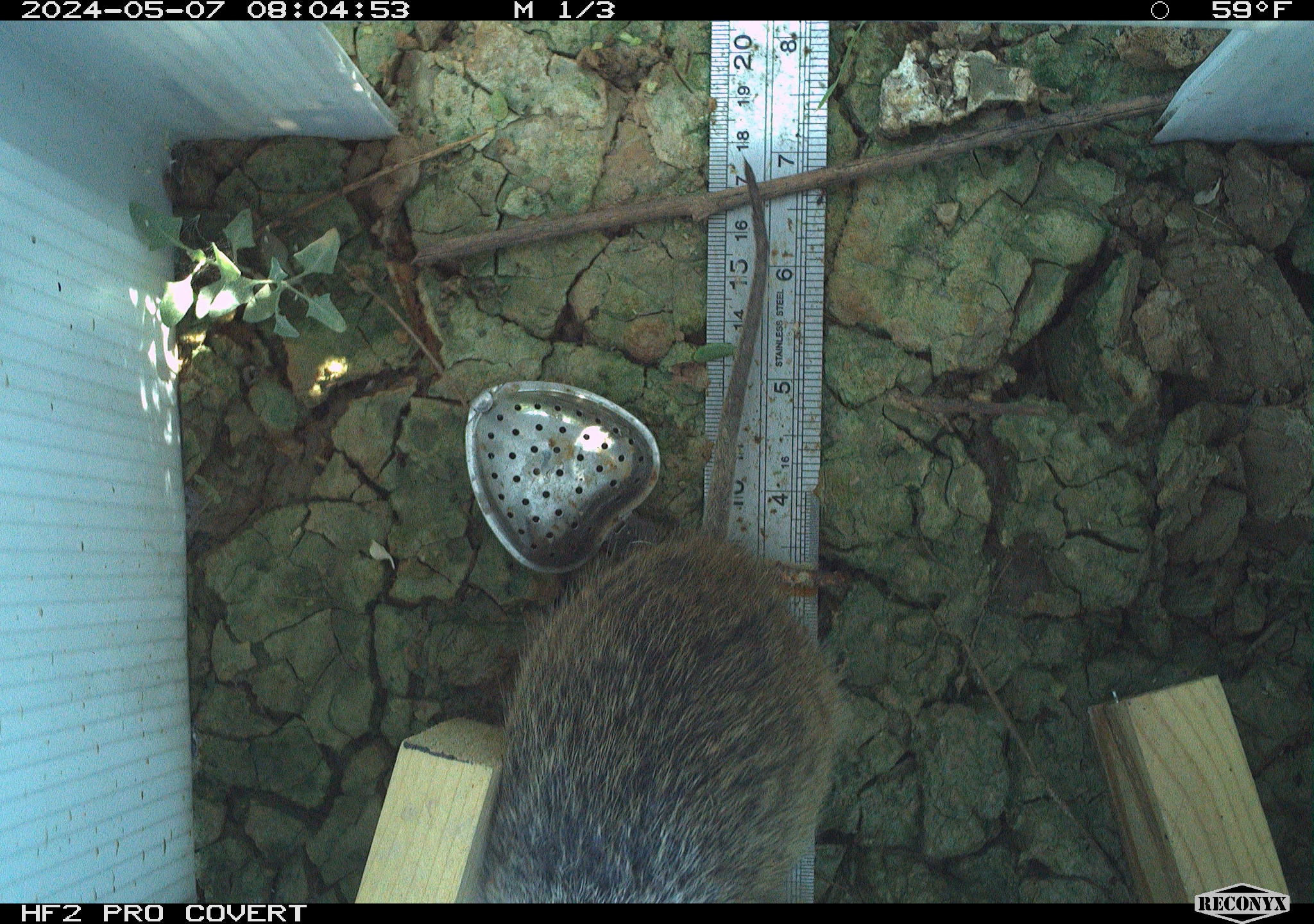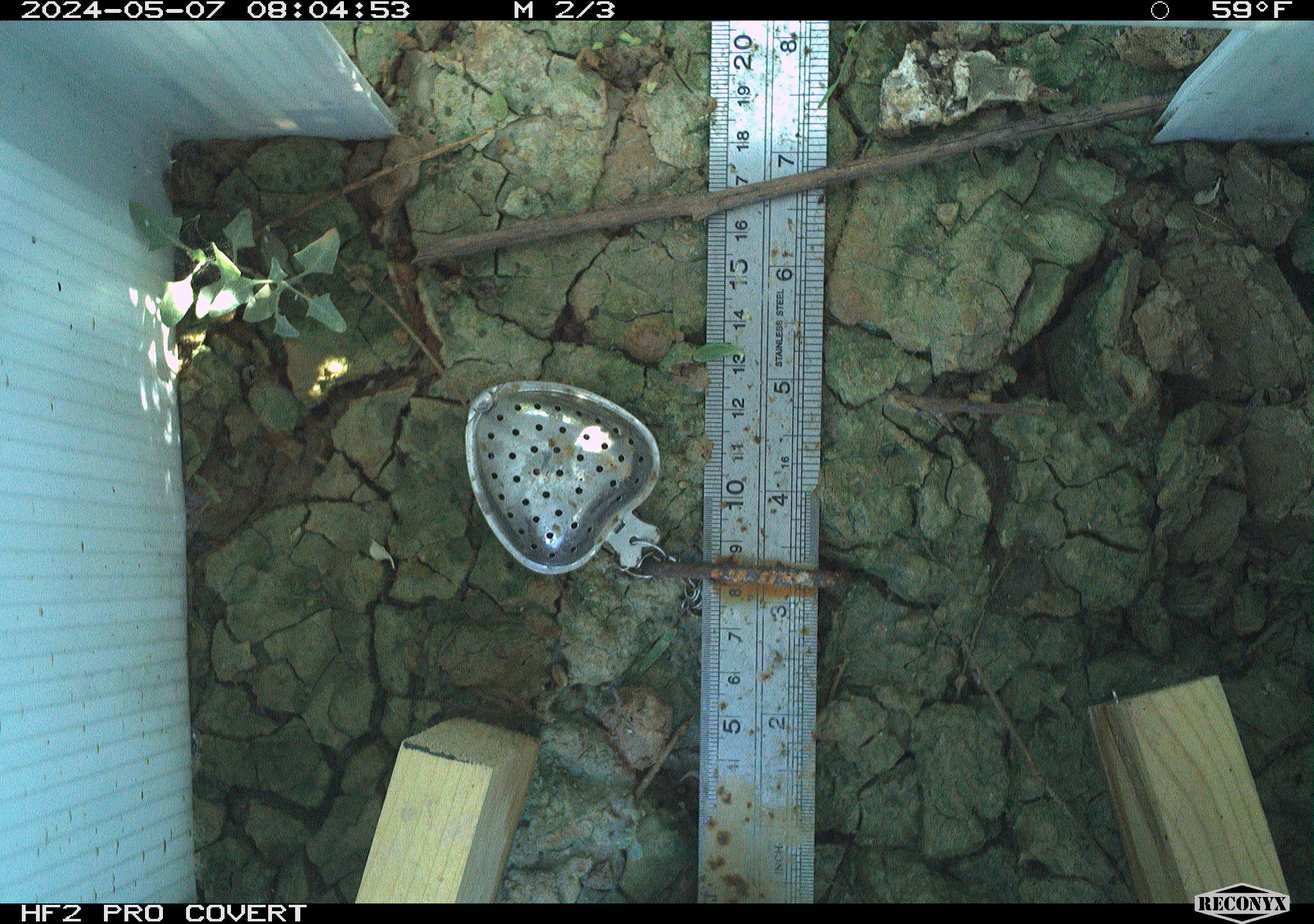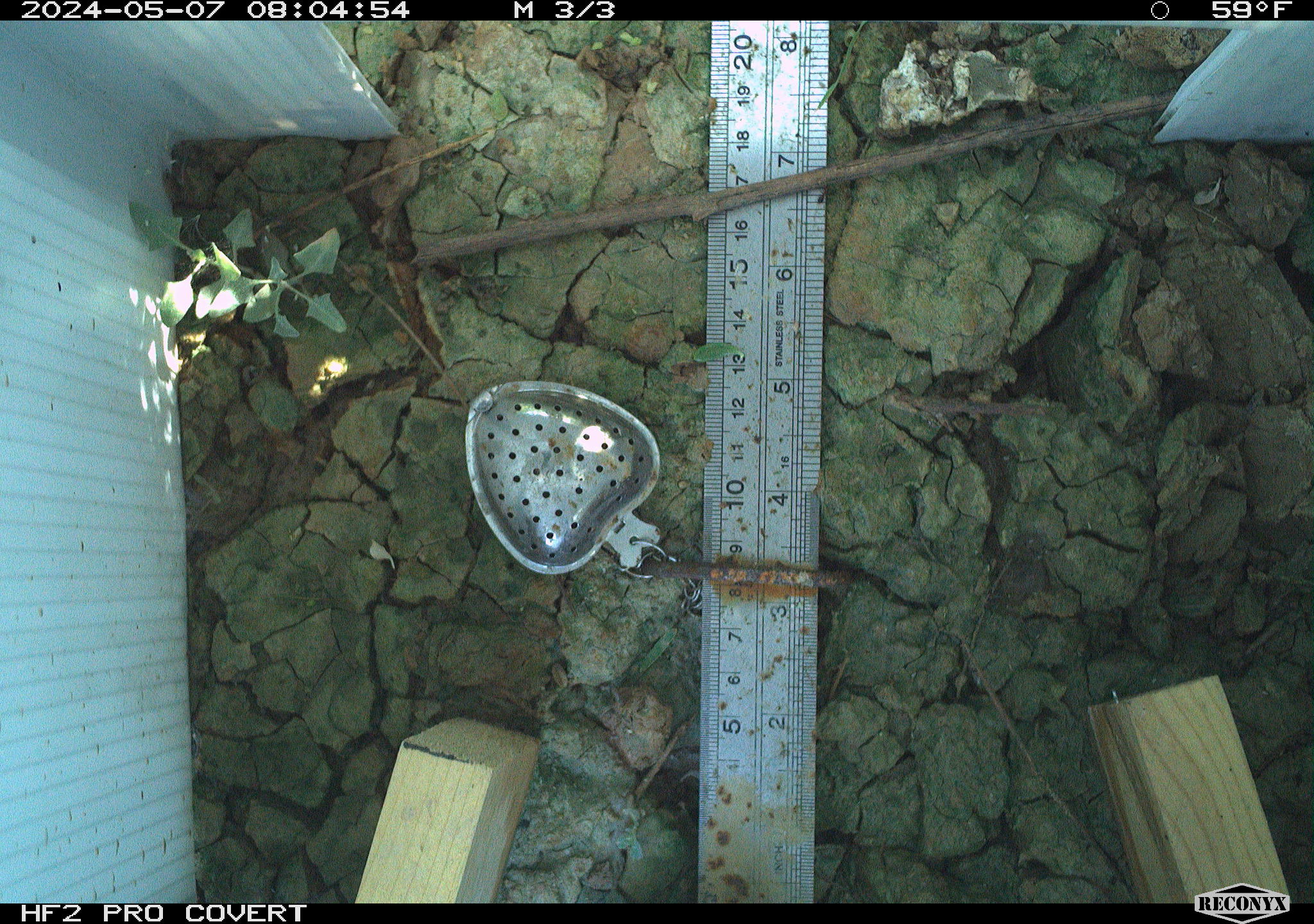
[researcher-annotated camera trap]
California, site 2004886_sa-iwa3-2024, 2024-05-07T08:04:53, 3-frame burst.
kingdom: Animalia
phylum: Chordata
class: Mammalia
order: Rodentia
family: Cricetidae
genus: Sigmodon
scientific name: Sigmodon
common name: cotton rat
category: sigmodon species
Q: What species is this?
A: Sigmodon species (cotton rat) (Sigmodon).